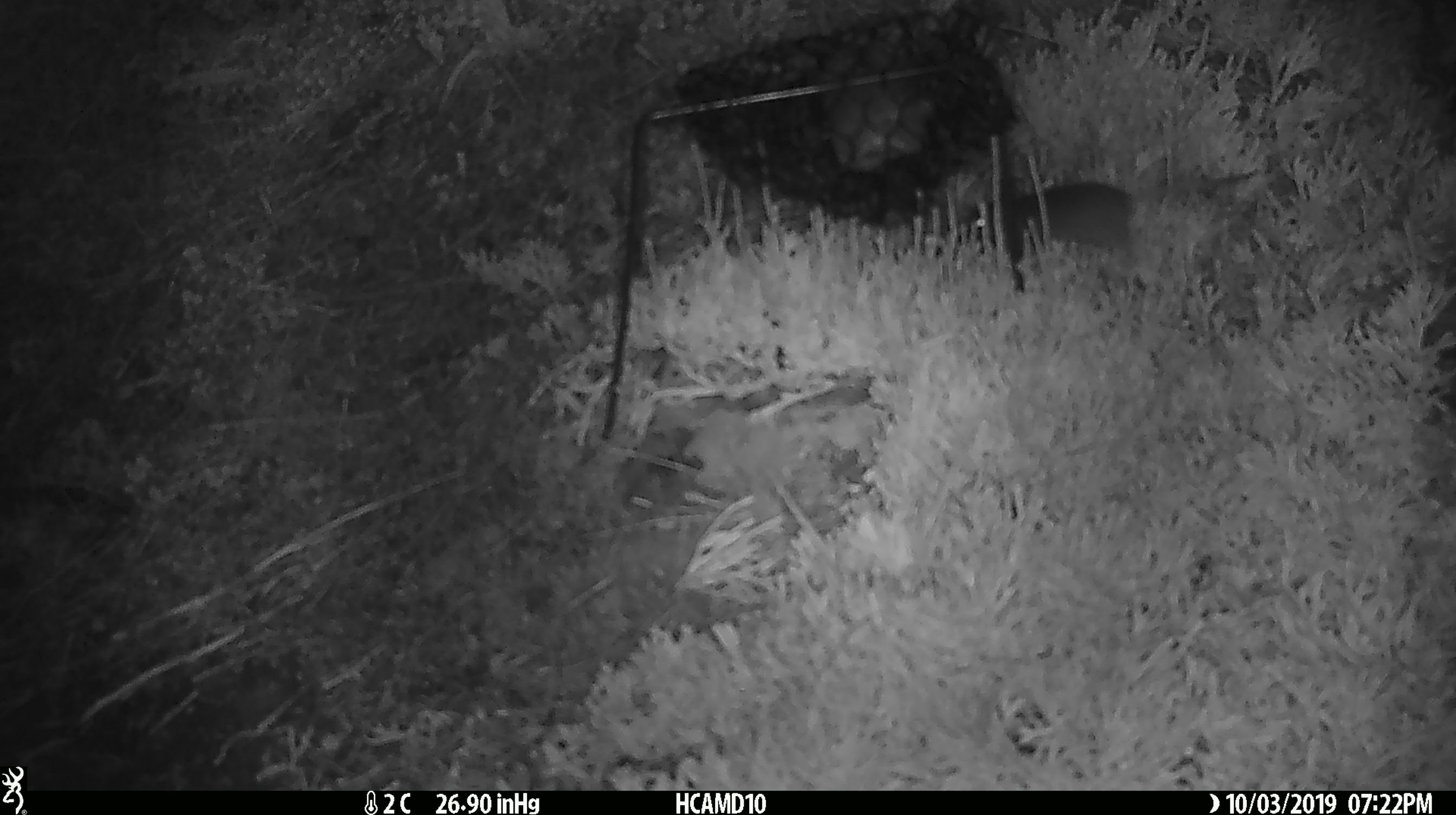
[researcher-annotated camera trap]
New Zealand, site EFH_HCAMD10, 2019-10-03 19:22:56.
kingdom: Animalia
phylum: Chordata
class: Mammalia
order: Rodentia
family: Muridae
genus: Mus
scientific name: Mus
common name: mouse